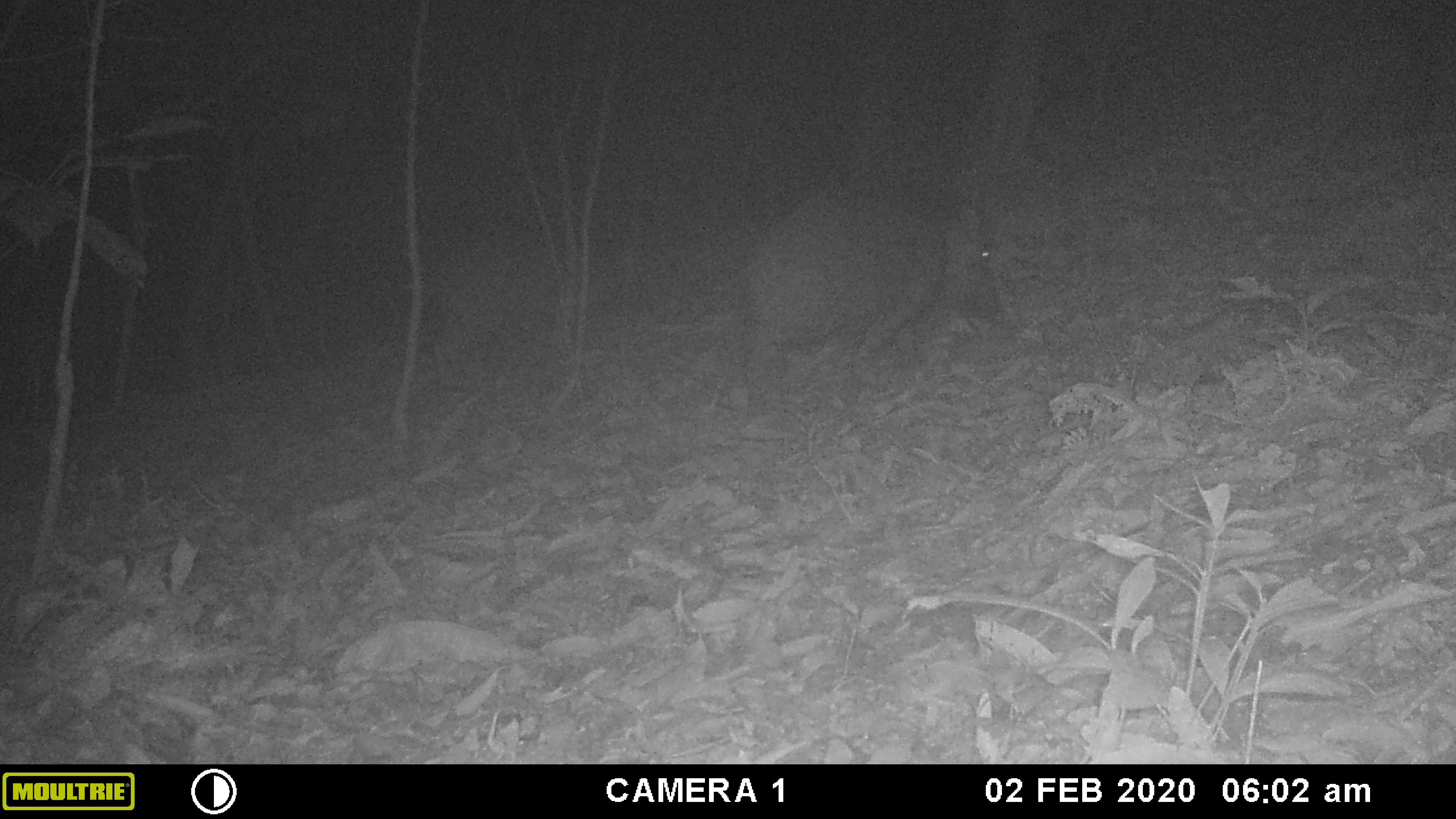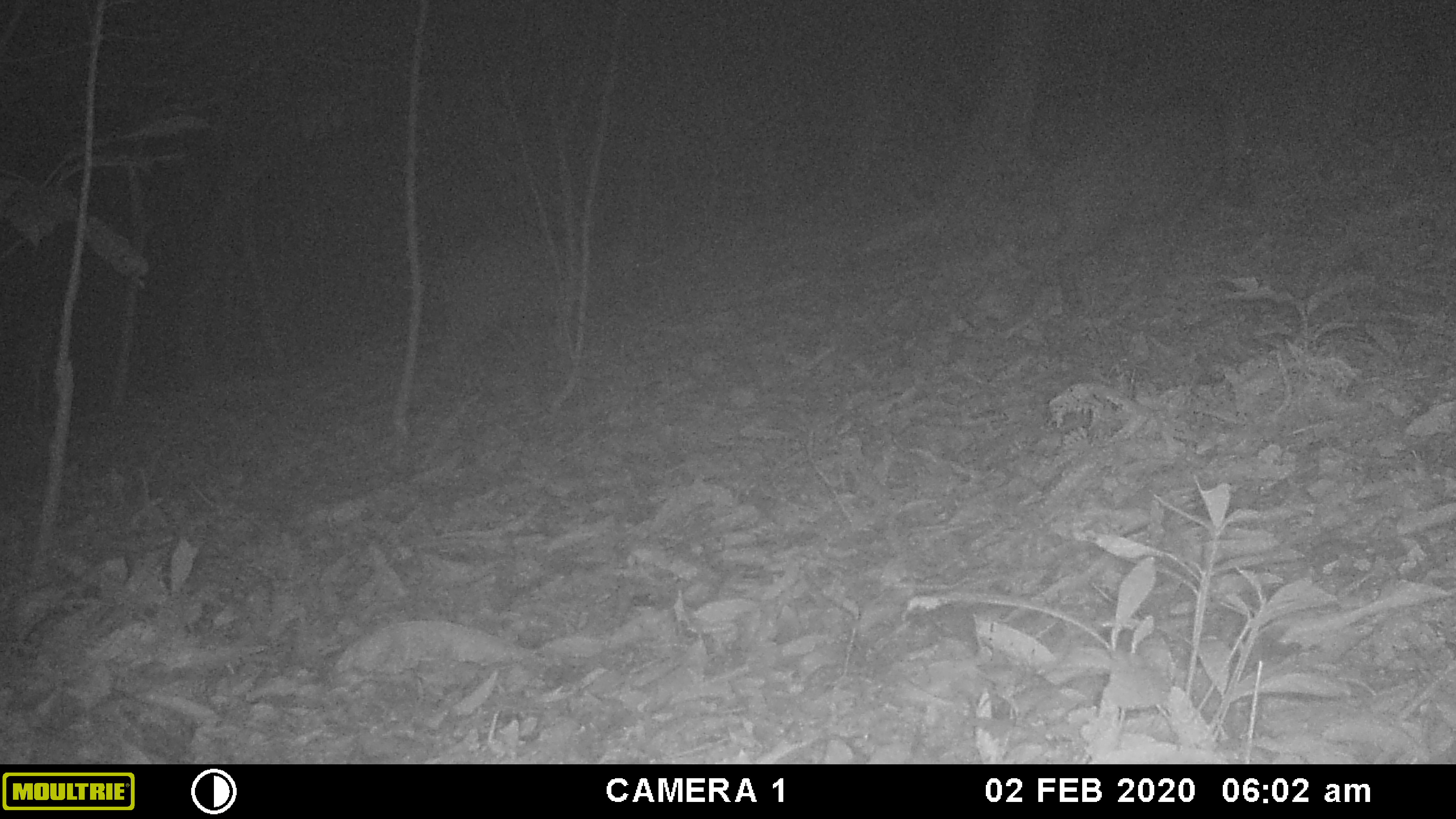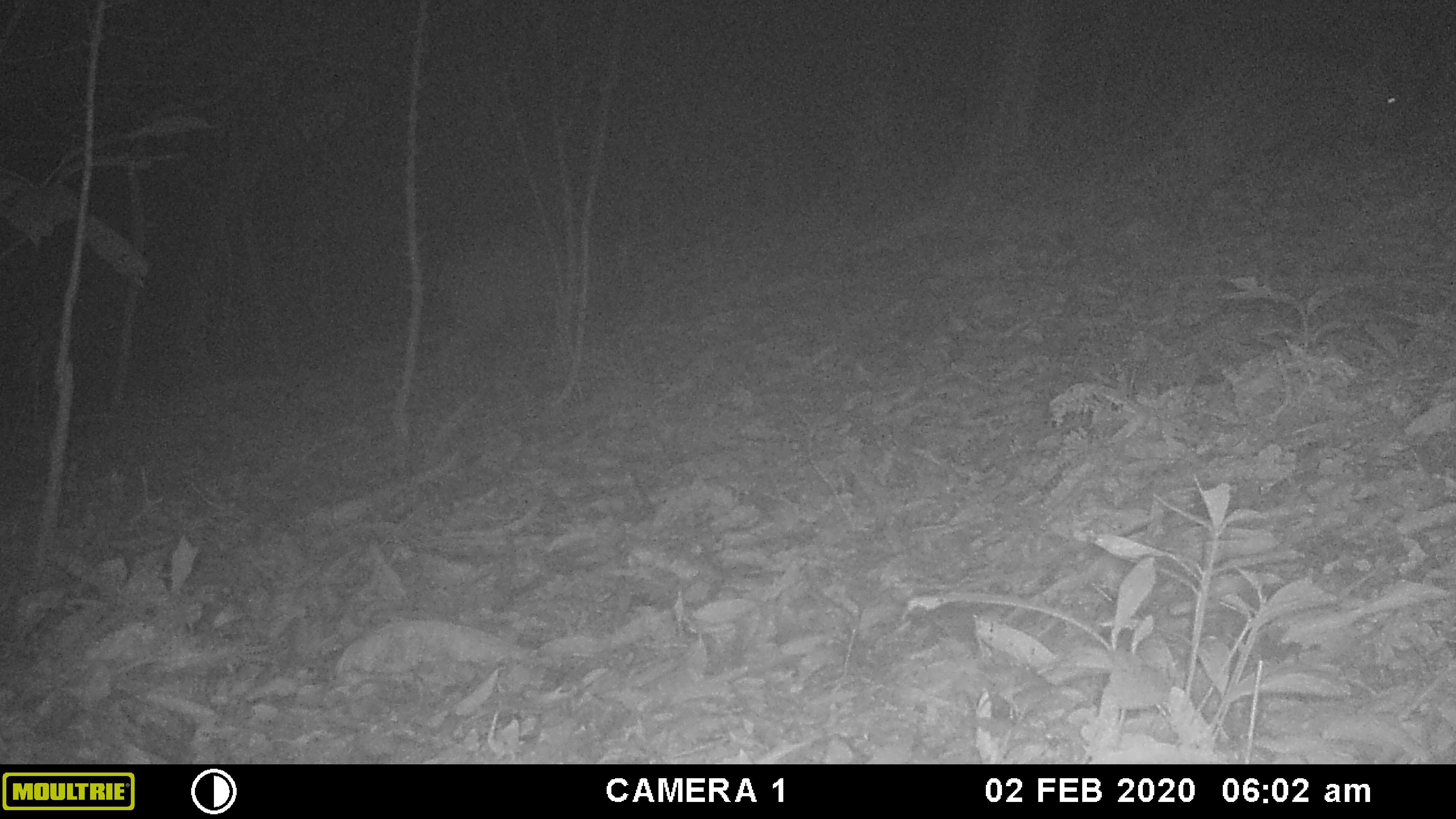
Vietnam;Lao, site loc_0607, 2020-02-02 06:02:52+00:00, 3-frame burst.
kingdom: Animalia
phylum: Chordata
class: Mammalia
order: Artiodactyla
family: Suidae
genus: Sus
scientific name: Sus scrofa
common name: eurasian wild pig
Eurasian wild pig (Sus scrofa). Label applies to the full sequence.